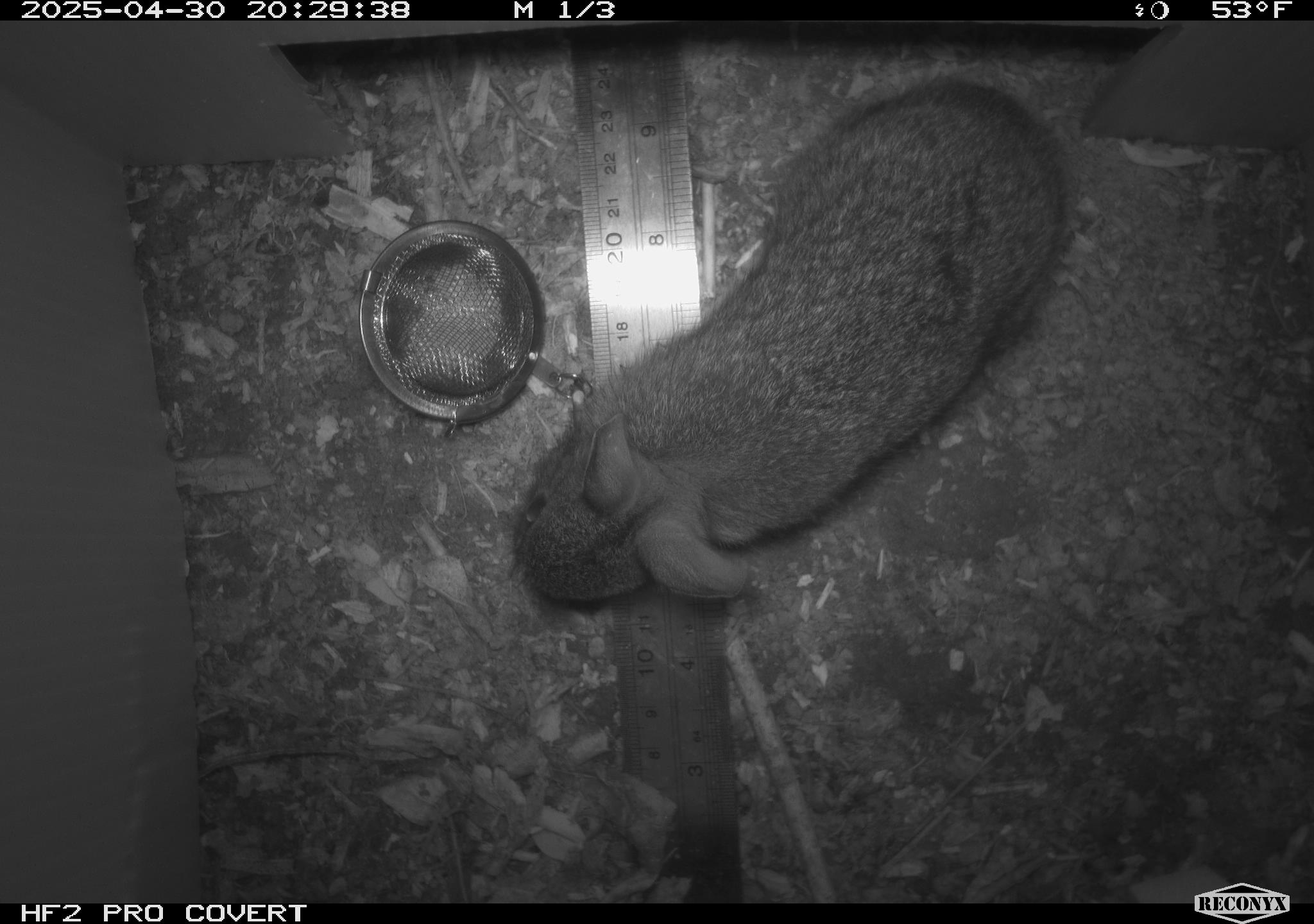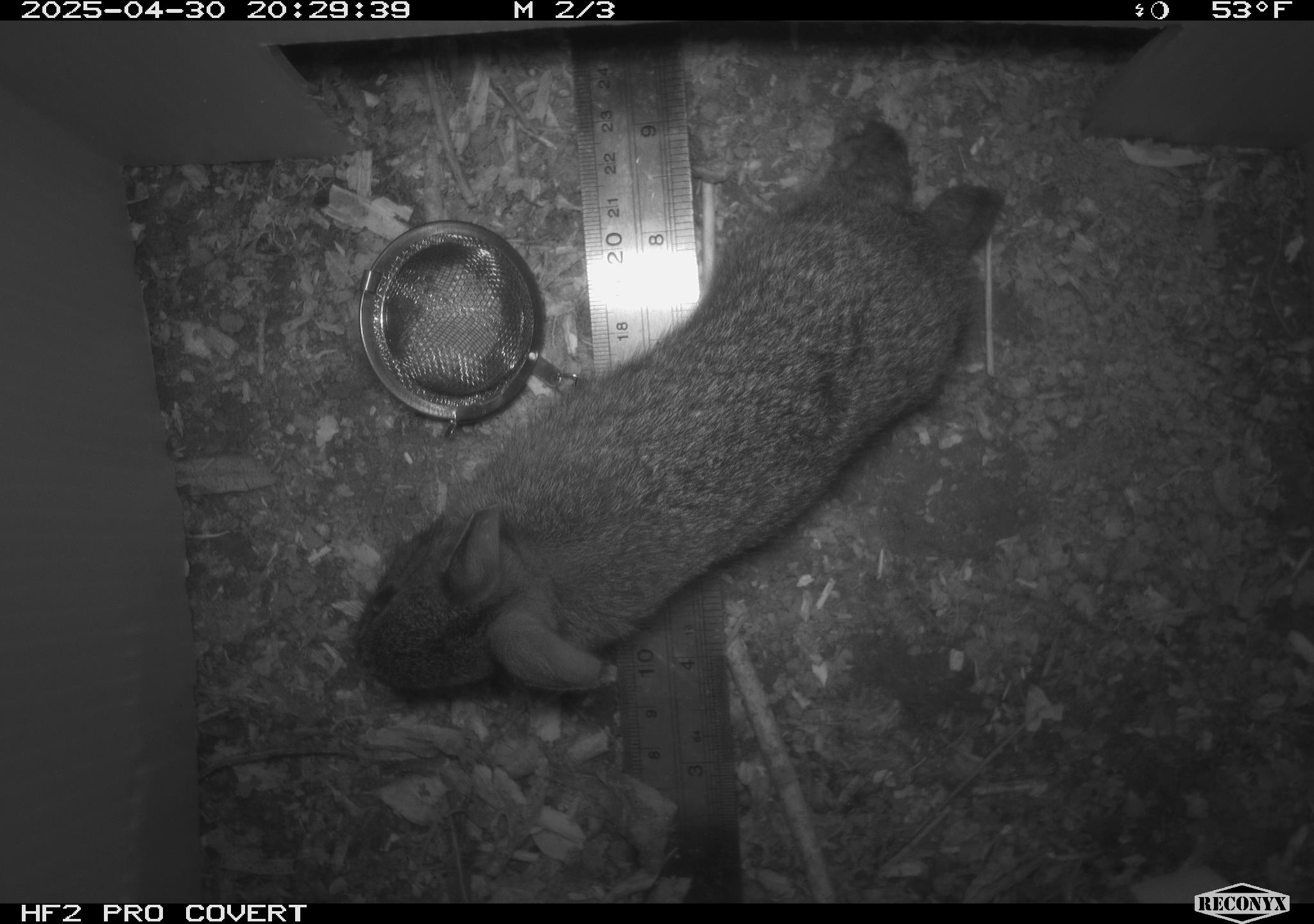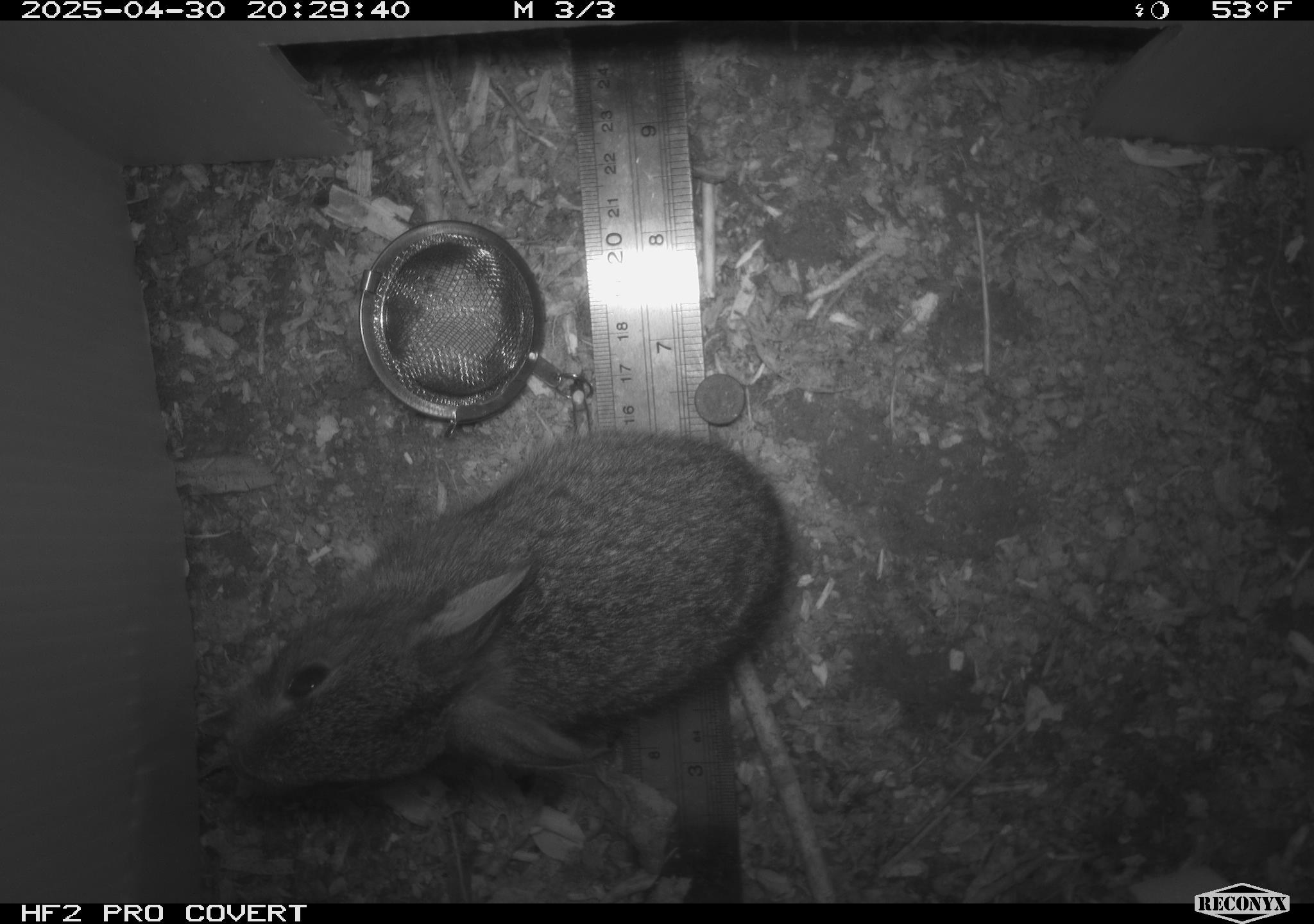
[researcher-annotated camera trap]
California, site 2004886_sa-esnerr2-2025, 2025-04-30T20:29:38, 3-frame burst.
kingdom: Animalia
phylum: Chordata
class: Mammalia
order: Lagomorpha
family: Leporidae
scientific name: Leporidae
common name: rabbit or hare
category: rabbit and hare family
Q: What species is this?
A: Rabbit and hare family (rabbit or hare) (Leporidae).